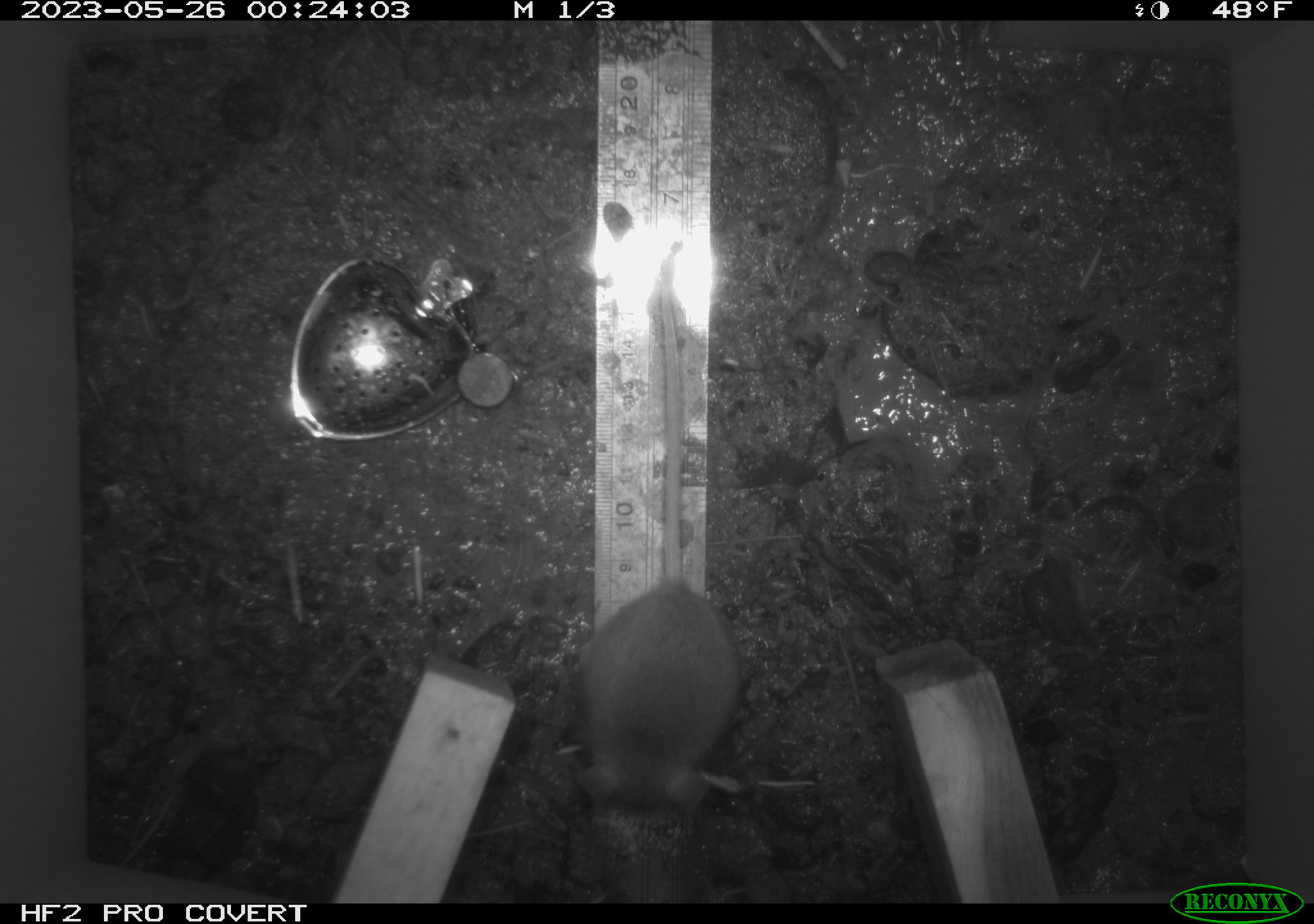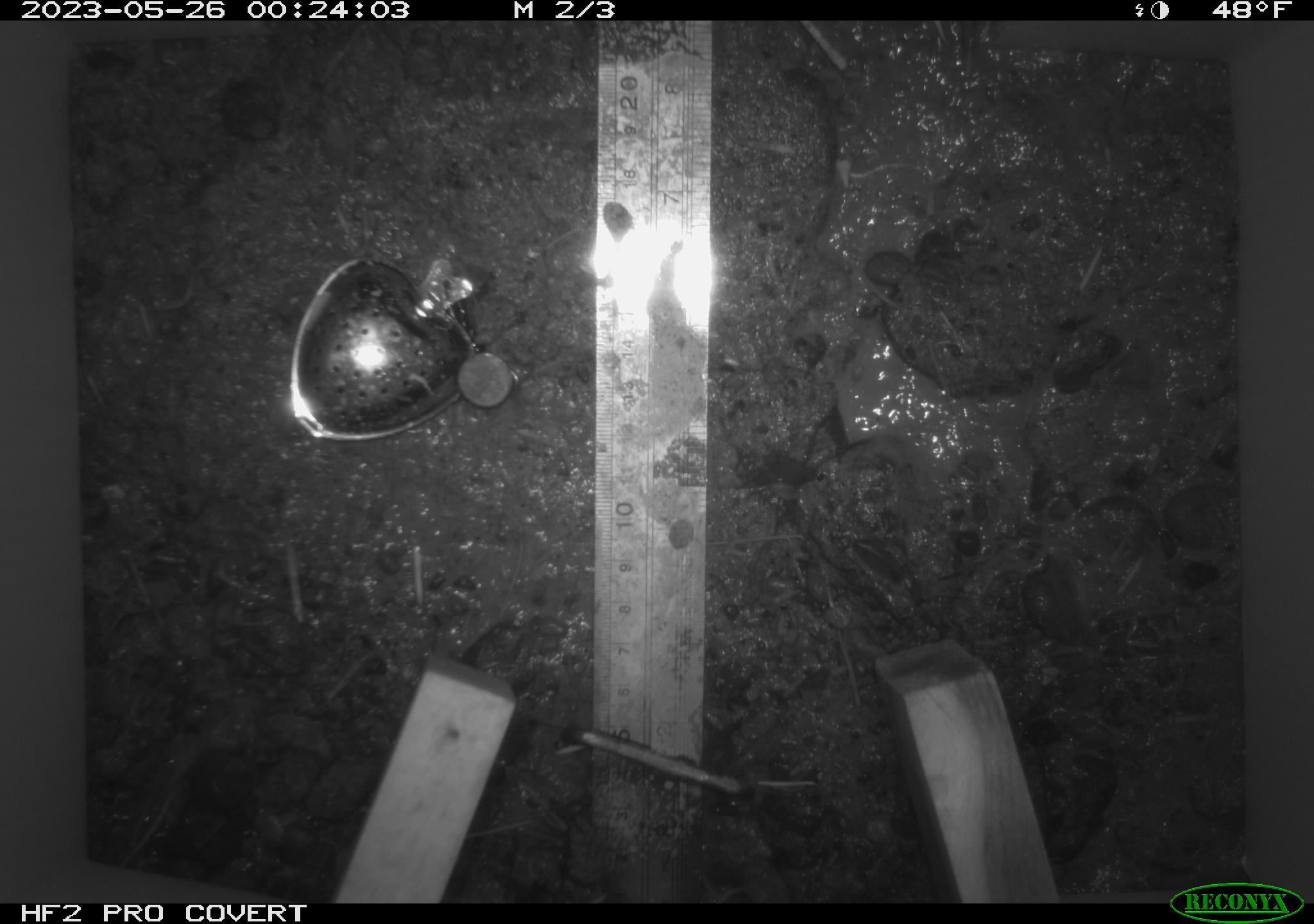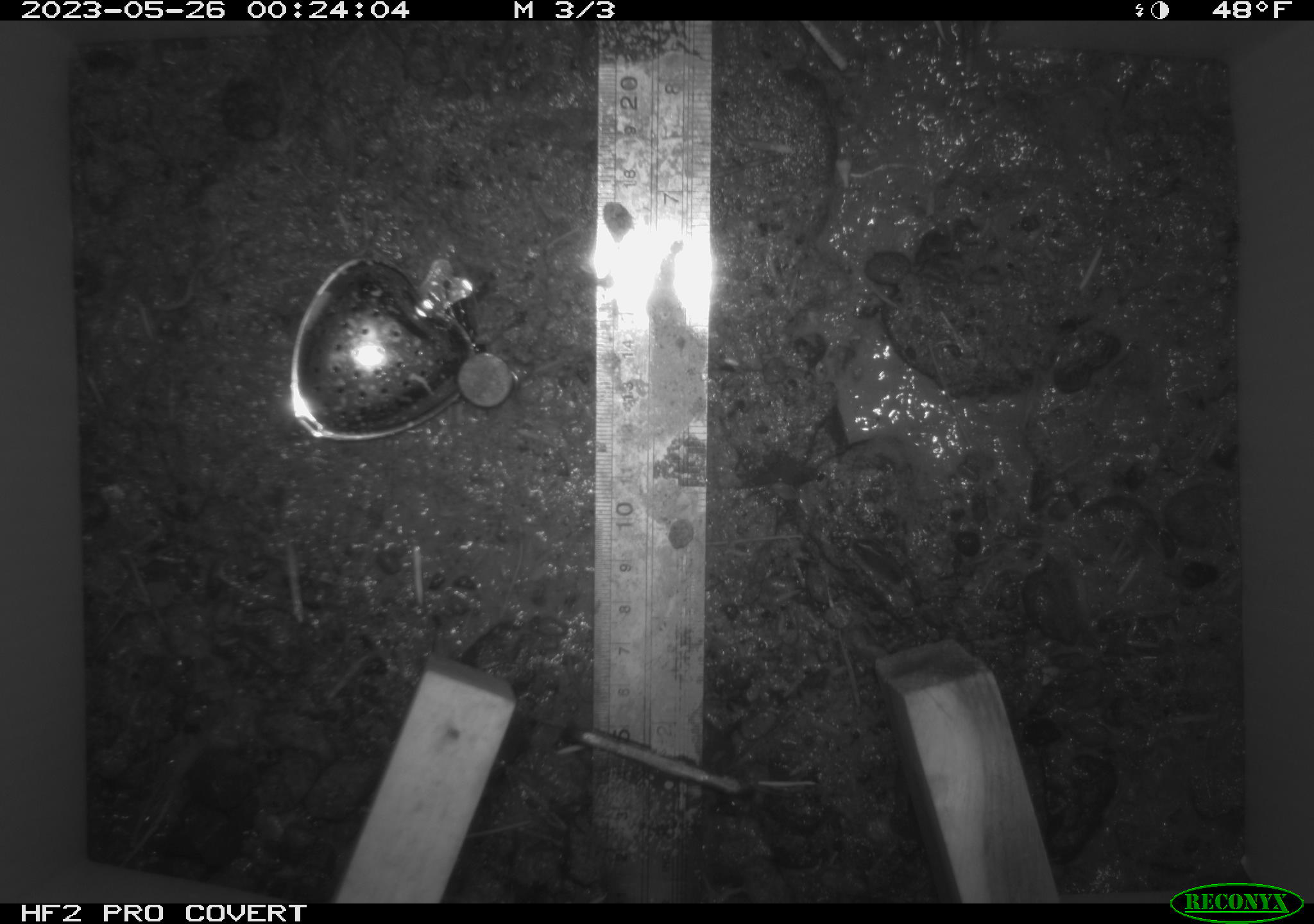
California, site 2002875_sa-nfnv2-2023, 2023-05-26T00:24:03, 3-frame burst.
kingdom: Animalia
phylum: Chordata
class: Mammalia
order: Rodentia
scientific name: Rodentia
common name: mouse species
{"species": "mouse species (Rodentia)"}